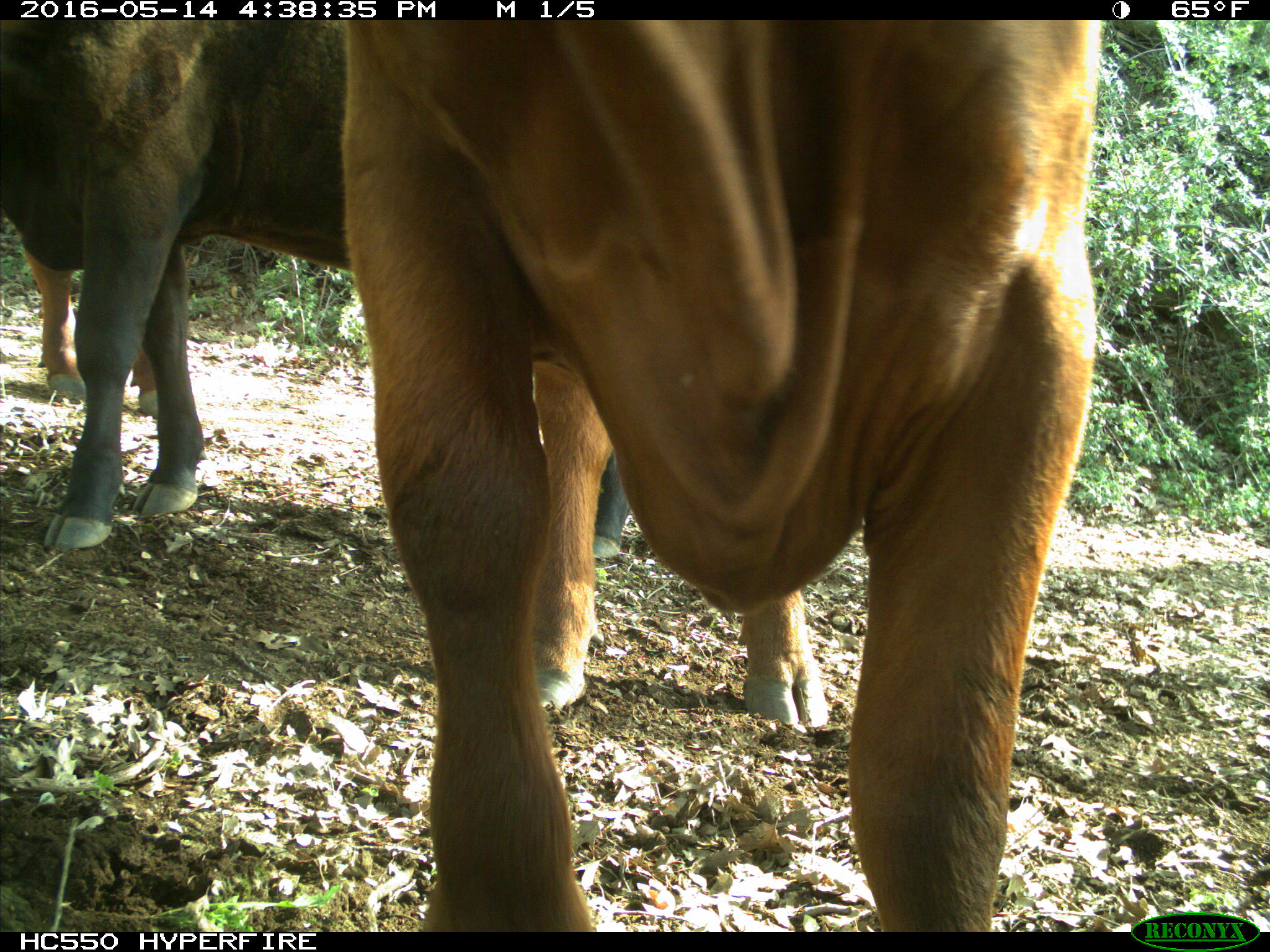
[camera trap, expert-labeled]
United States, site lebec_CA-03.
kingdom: Animalia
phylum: Chordata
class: Mammalia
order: Artiodactyla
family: Bovidae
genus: Bos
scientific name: Bos taurus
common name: domestic cow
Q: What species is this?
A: Bos taurus (domestic cow).